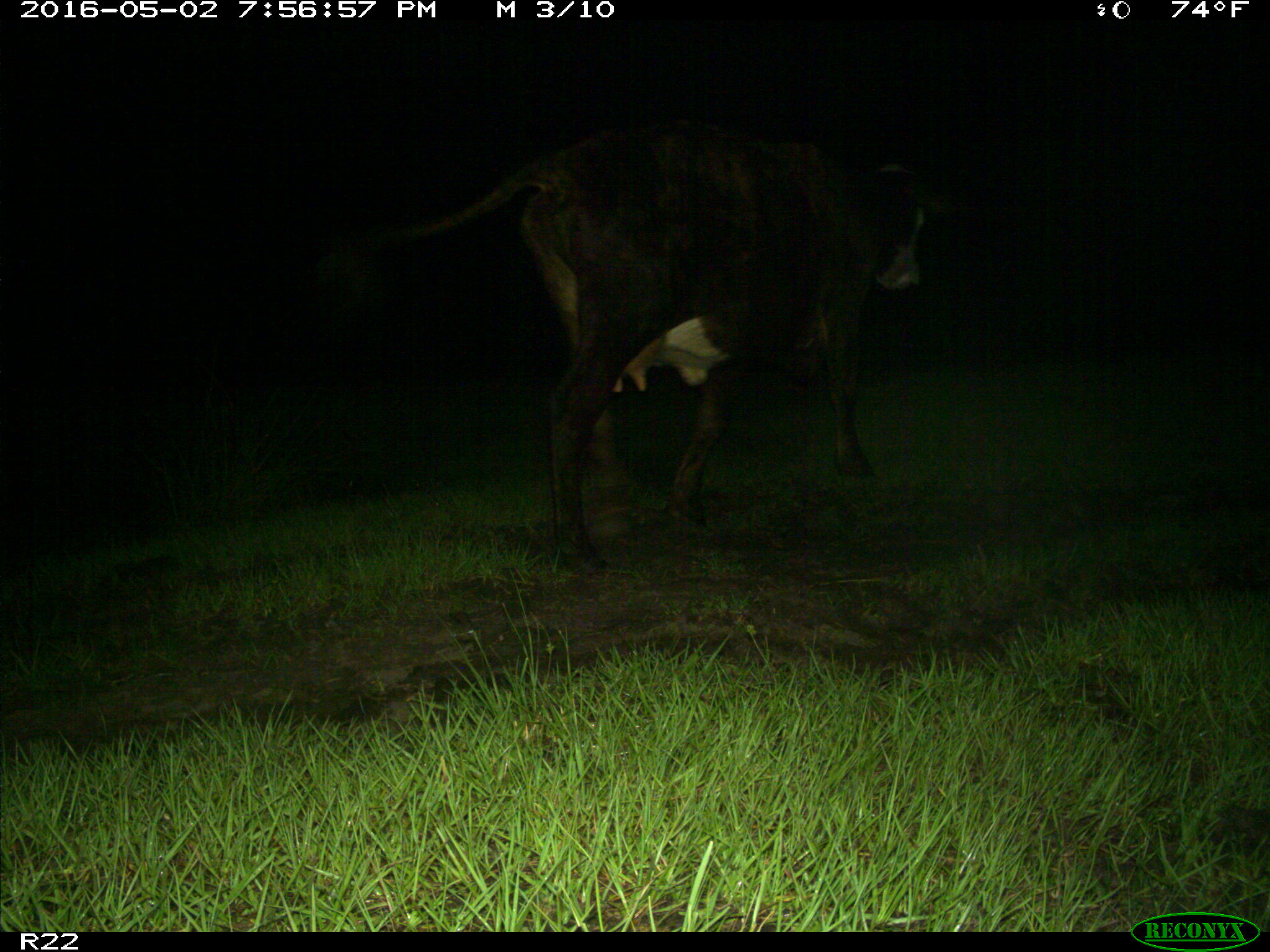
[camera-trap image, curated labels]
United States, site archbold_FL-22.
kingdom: Animalia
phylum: Chordata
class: Mammalia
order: Artiodactyla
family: Bovidae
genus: Bos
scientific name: Bos taurus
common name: domestic cow